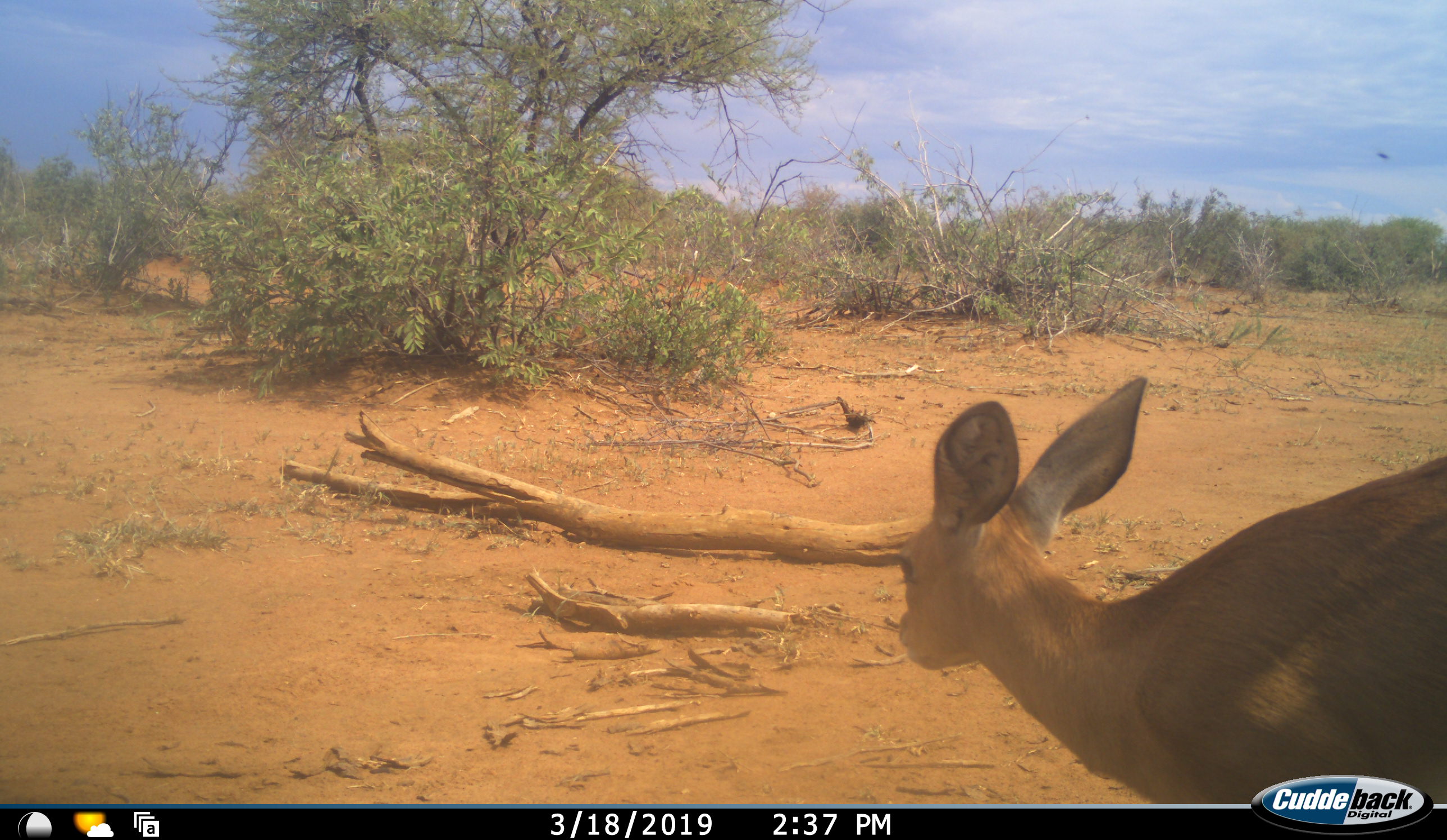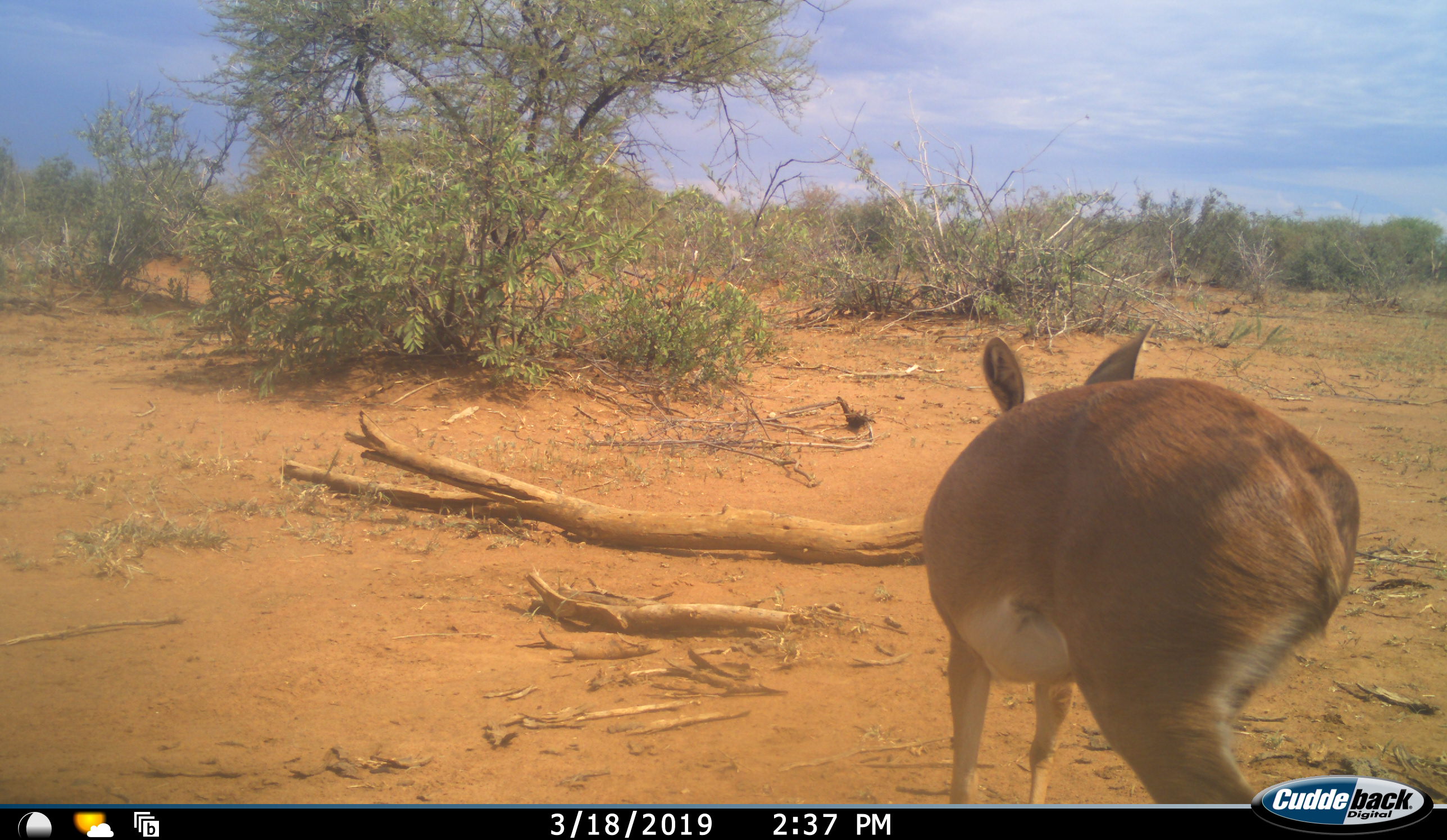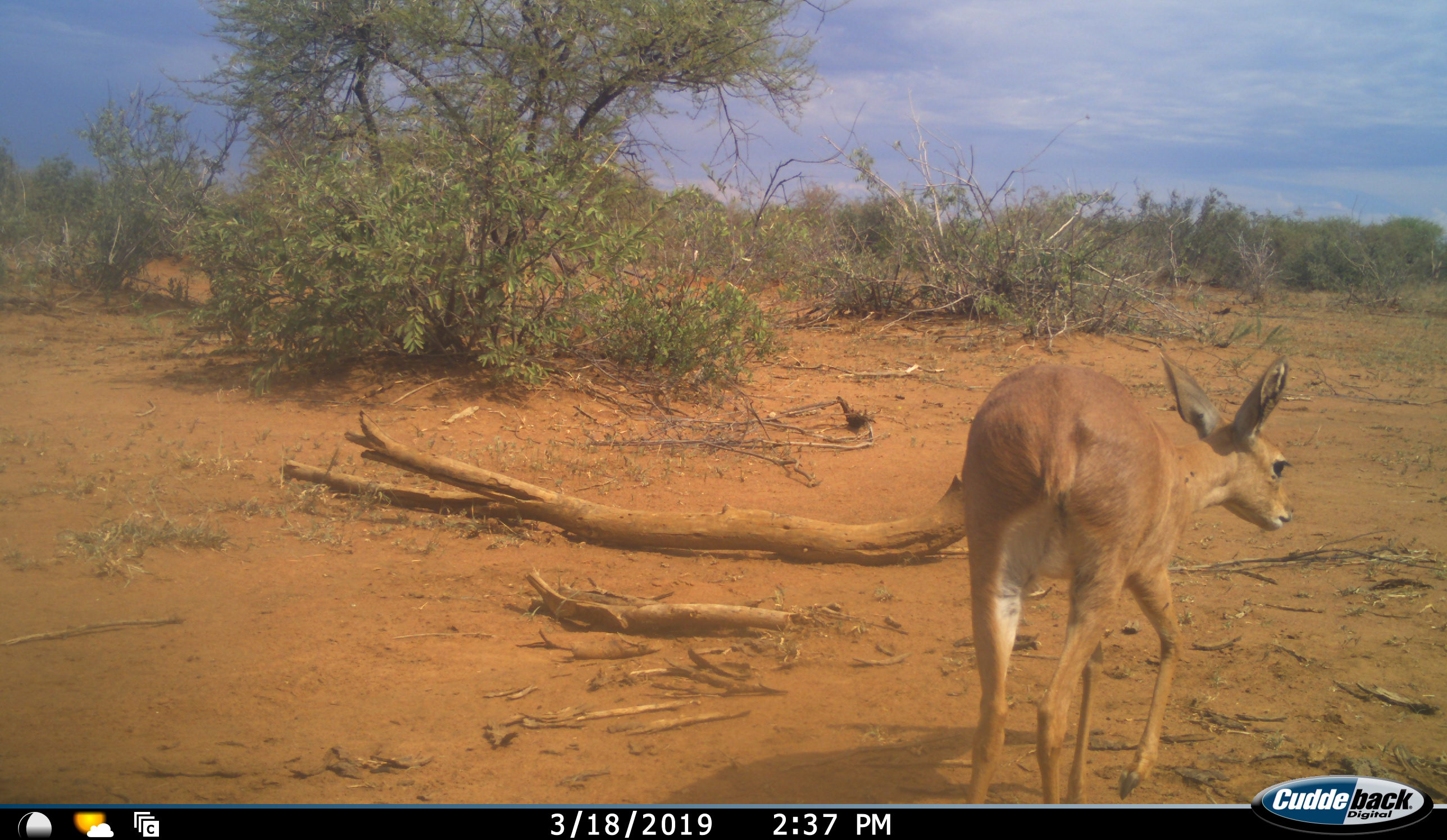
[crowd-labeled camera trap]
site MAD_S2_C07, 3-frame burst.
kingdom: Animalia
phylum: Chordata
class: Mammalia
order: Artiodactyla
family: Bovidae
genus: Redunca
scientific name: Redunca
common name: reedbuck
Reedbuck (Redunca), count 1. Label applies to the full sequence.